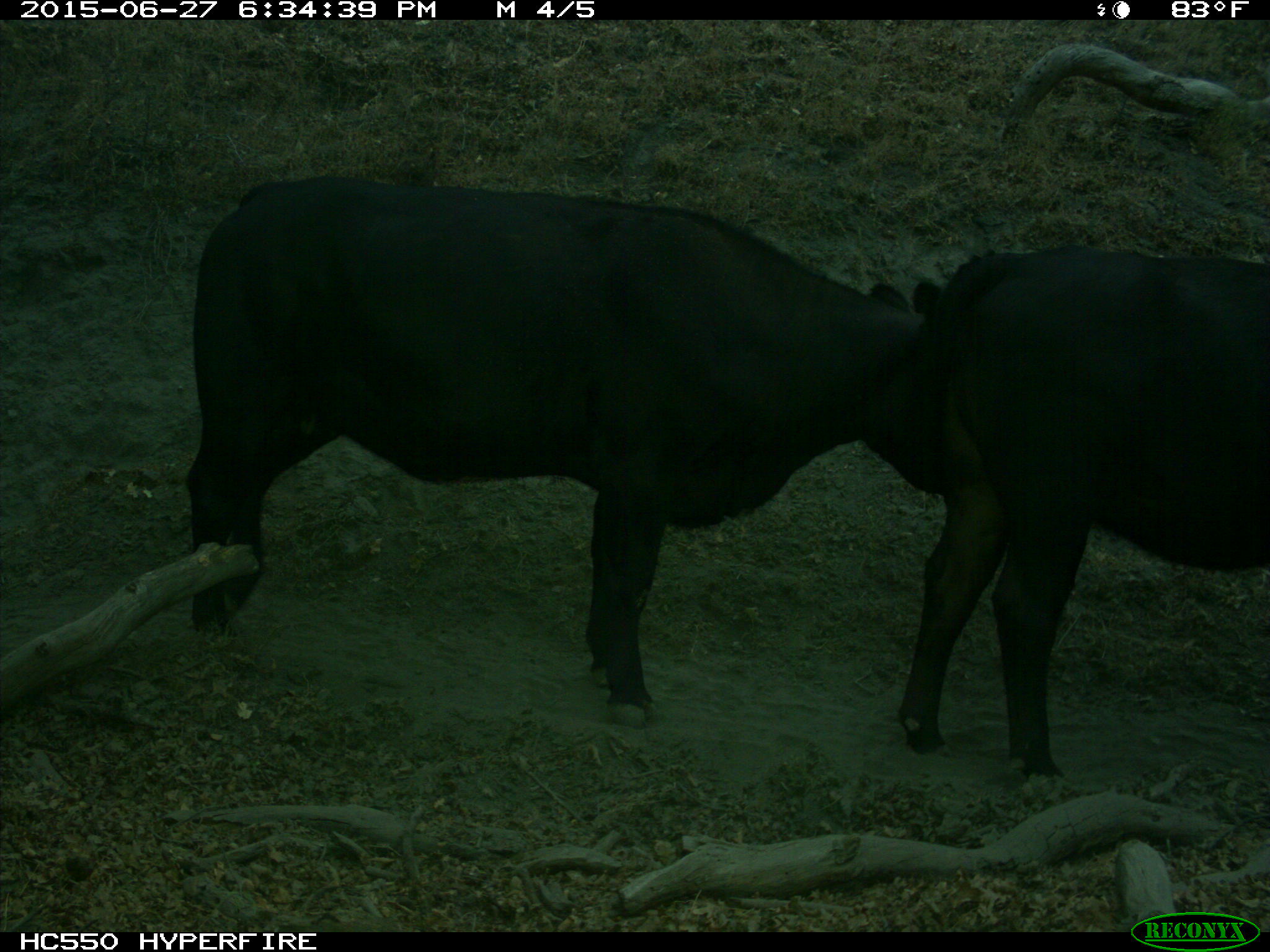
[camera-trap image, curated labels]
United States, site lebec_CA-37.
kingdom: Animalia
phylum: Chordata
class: Mammalia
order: Artiodactyla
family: Bovidae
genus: Bos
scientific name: Bos taurus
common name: domestic cow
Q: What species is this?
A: Bos taurus (domestic cow).